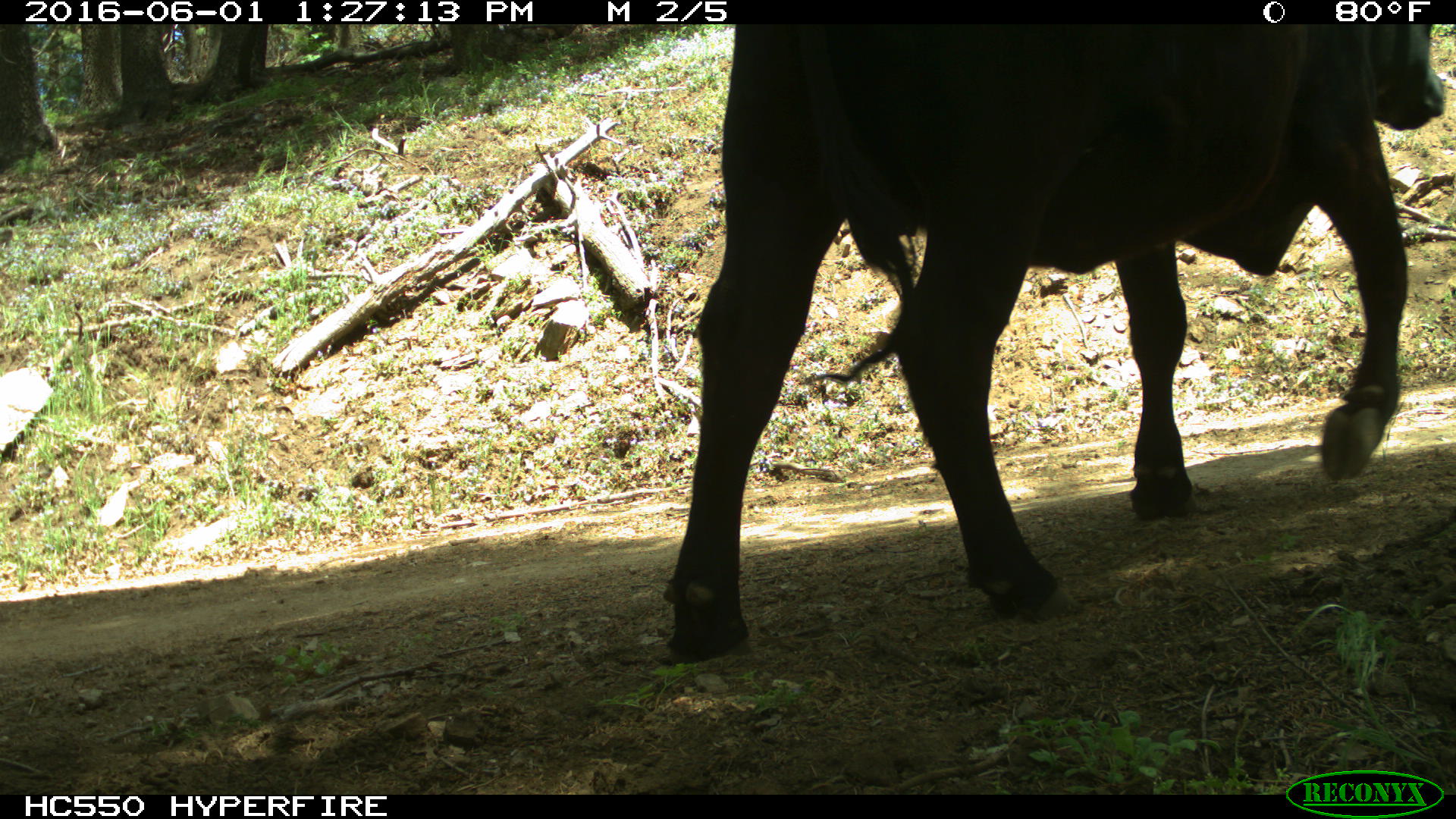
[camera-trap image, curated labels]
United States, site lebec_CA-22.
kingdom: Animalia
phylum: Chordata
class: Mammalia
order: Artiodactyla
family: Bovidae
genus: Bos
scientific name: Bos taurus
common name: domestic cow